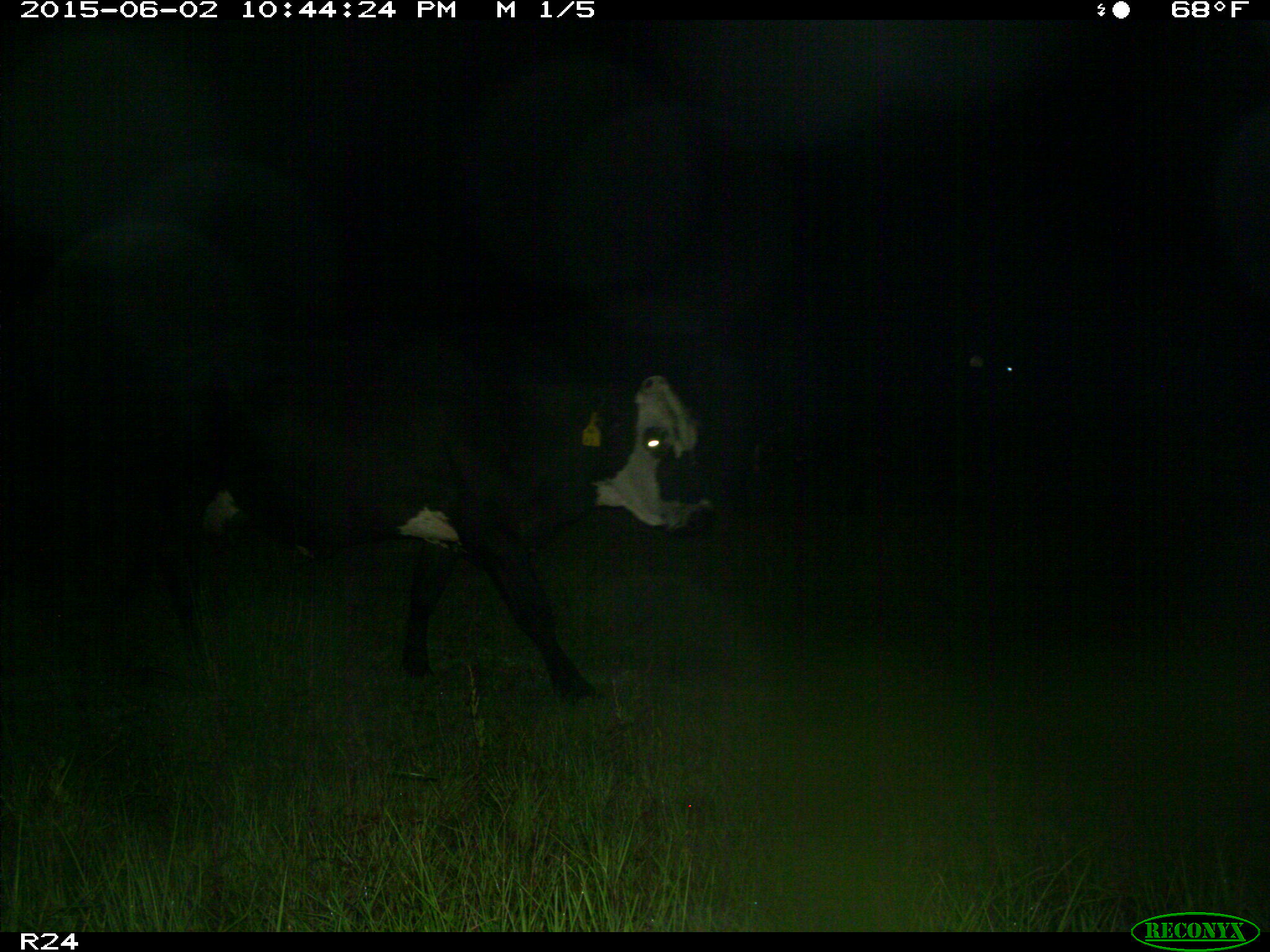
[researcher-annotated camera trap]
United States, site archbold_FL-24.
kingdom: Animalia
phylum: Chordata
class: Mammalia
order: Artiodactyla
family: Bovidae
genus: Bos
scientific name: Bos taurus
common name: domestic cow